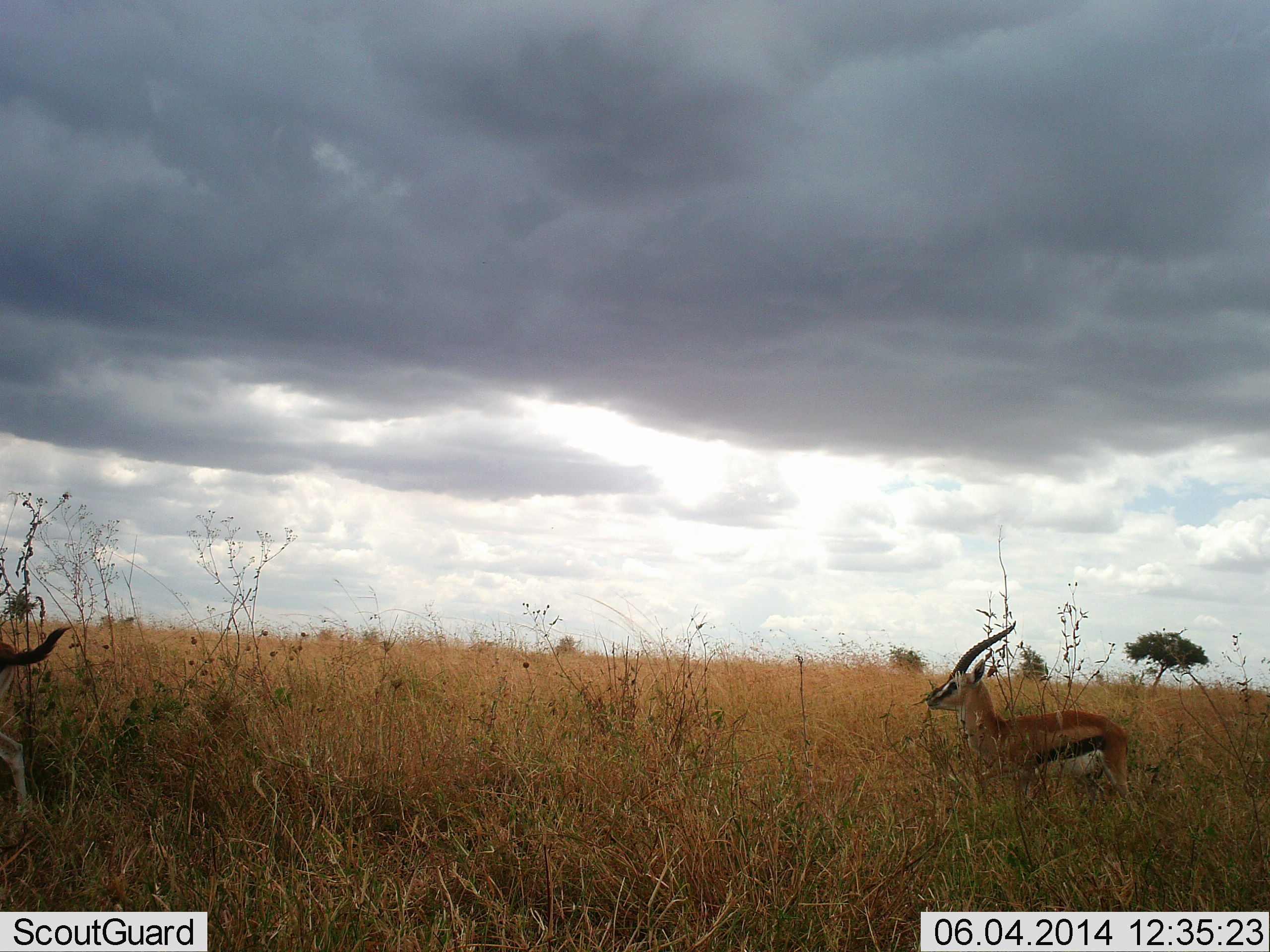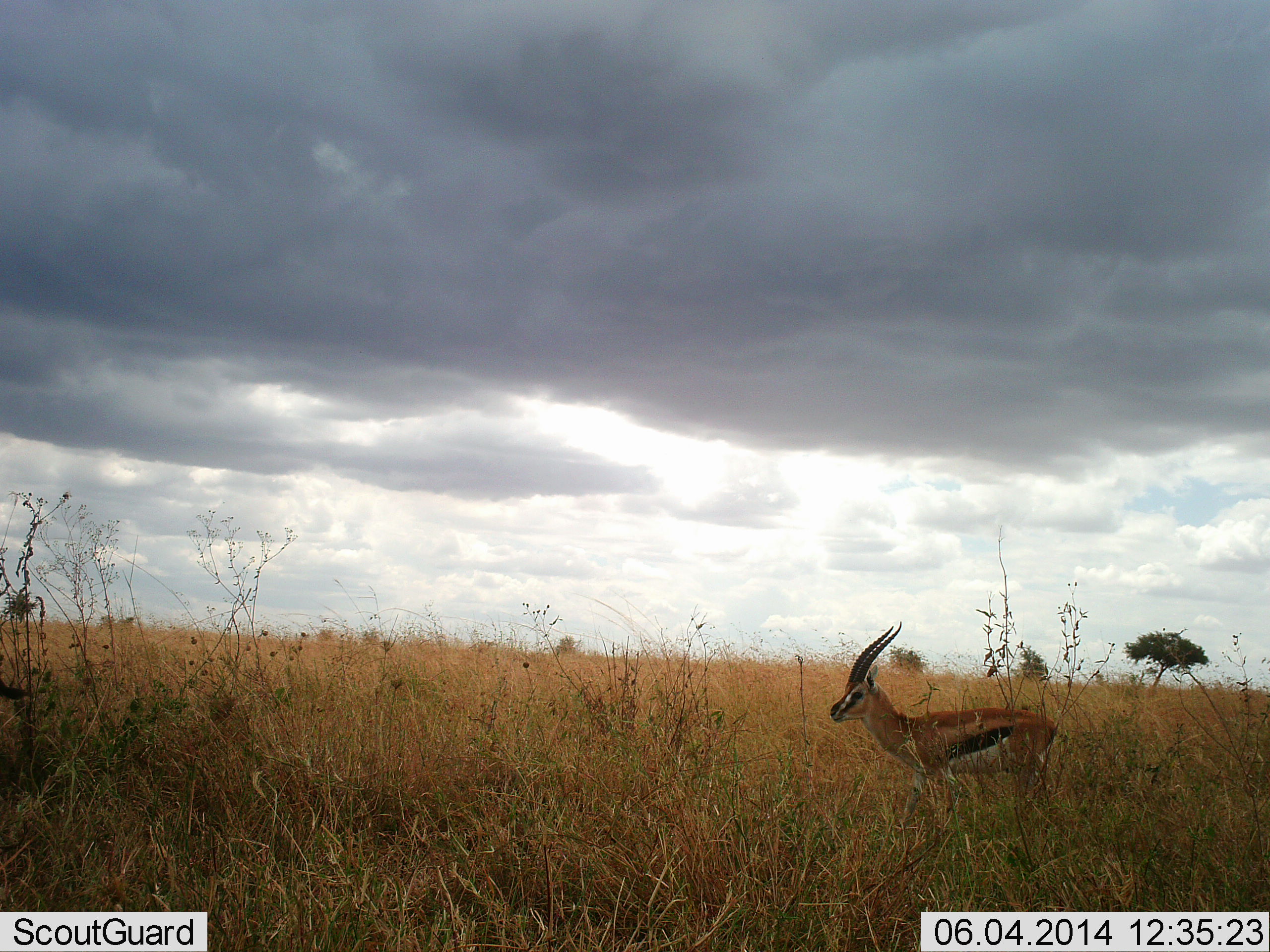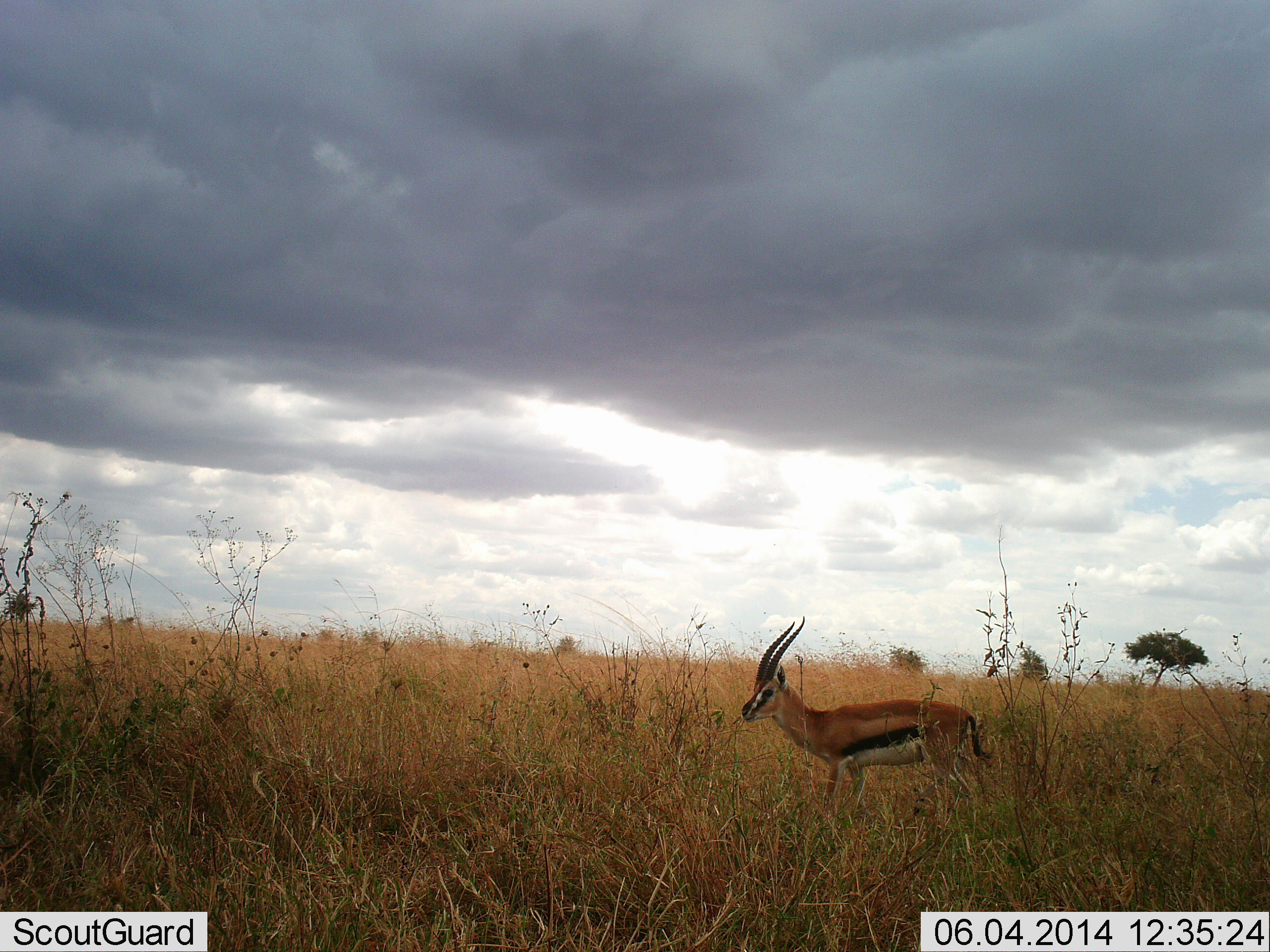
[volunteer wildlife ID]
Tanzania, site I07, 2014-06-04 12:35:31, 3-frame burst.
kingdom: Animalia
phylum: Chordata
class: Mammalia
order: Artiodactyla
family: Bovidae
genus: Eudorcas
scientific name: Eudorcas thomsonii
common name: thomson's gazelle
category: gazellethomsons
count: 2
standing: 27%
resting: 0%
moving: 82%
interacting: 0%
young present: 0%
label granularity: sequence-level